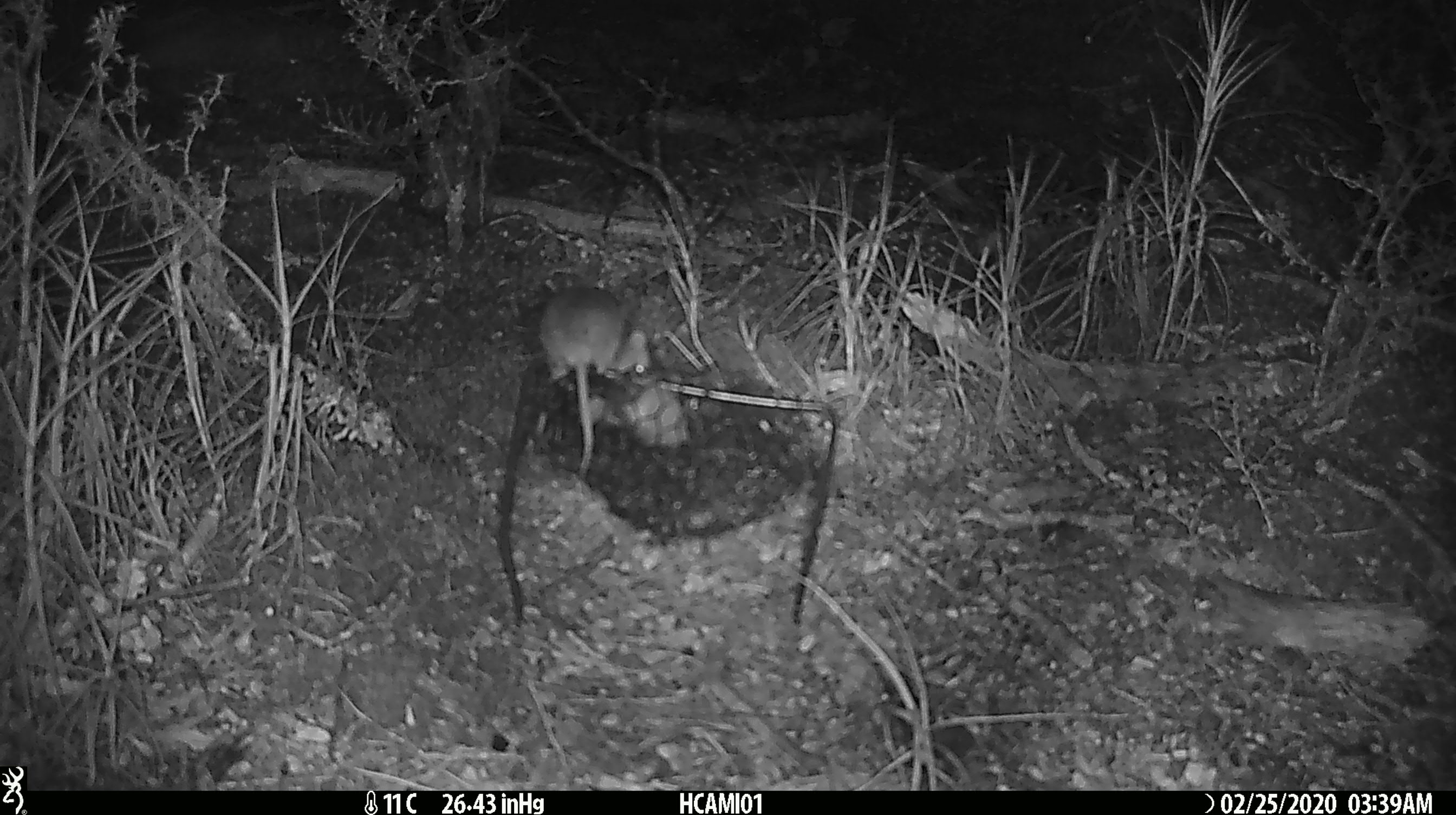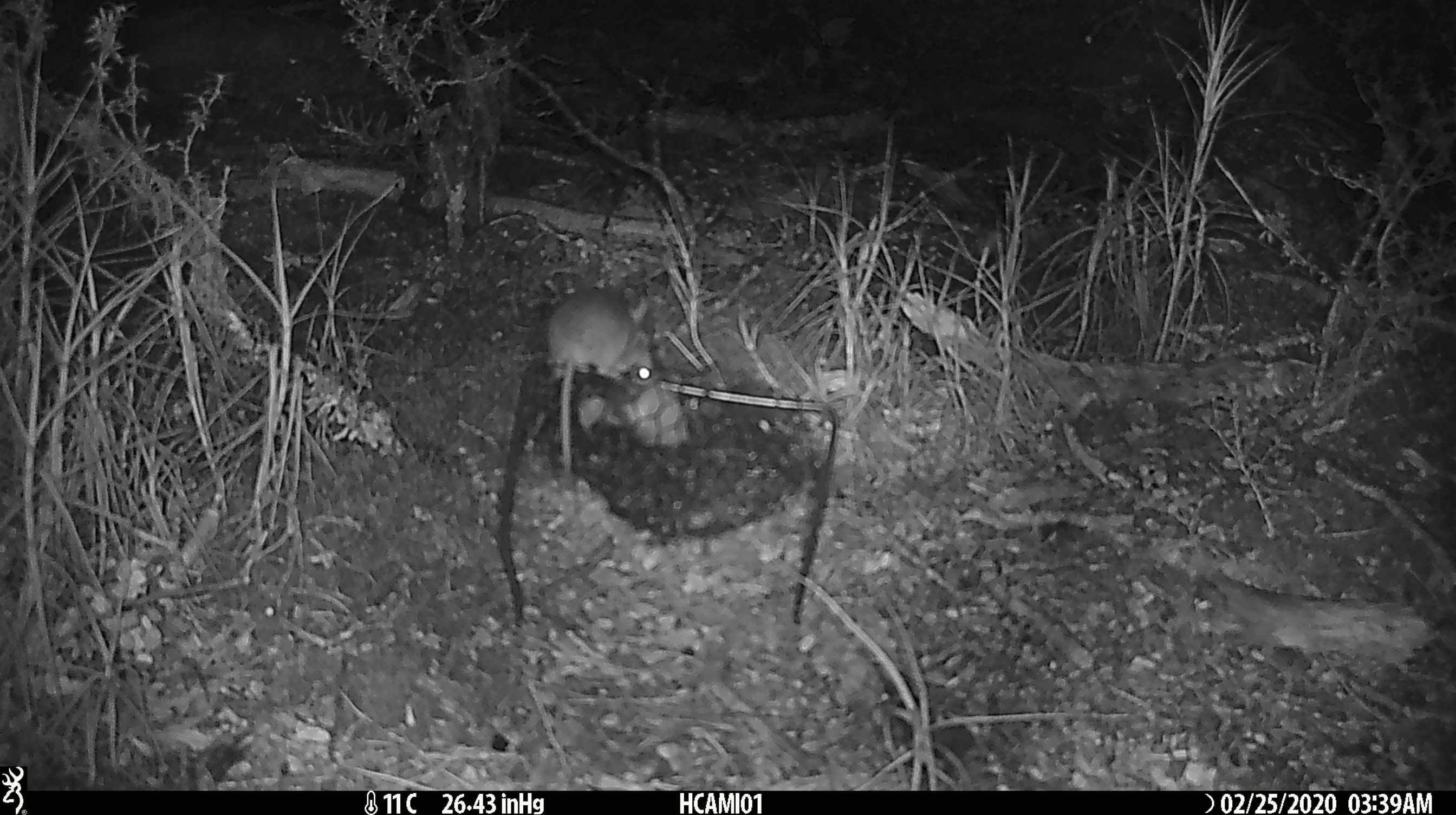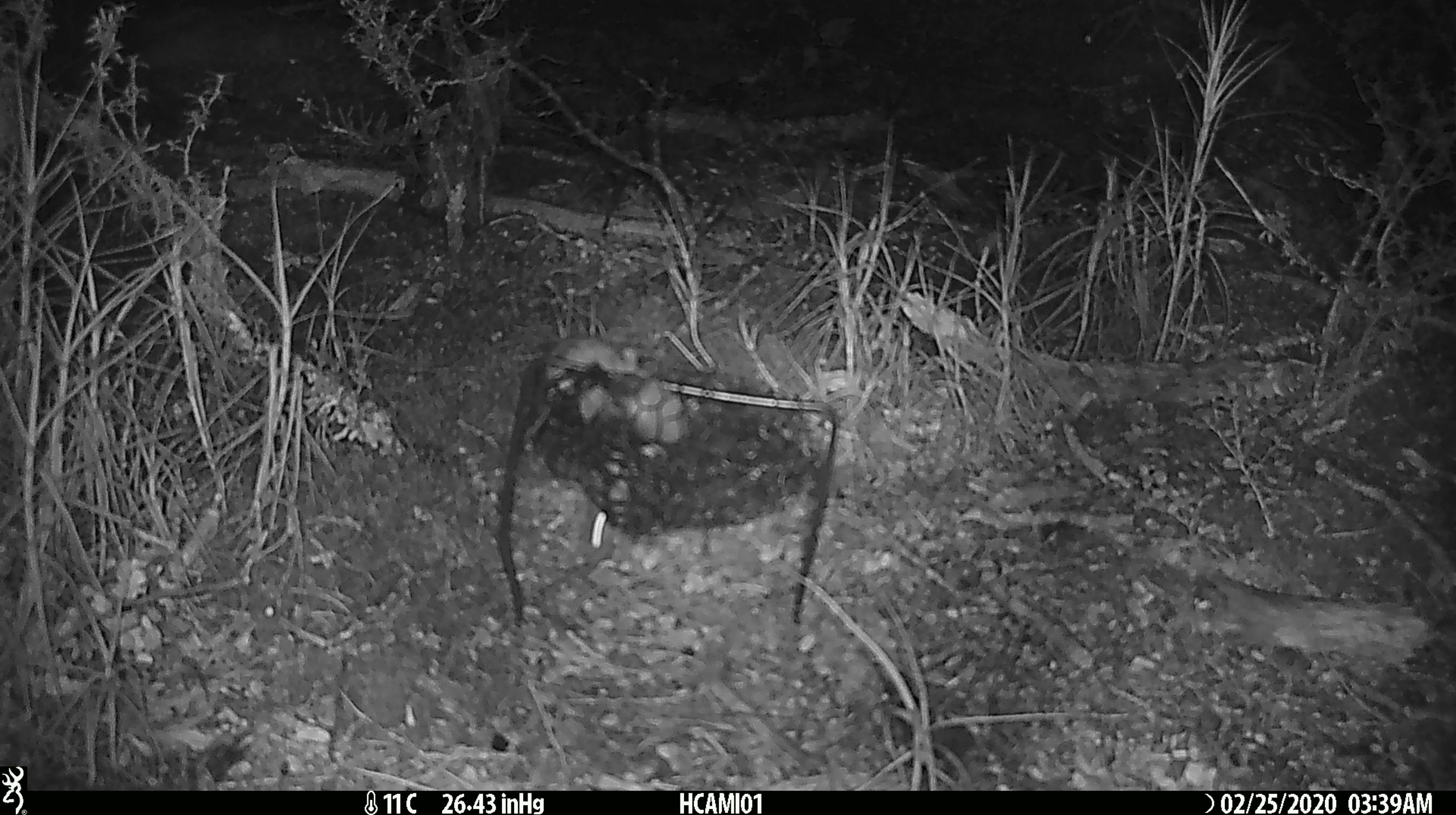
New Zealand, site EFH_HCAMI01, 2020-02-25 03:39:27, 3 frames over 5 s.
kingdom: Animalia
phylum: Chordata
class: Mammalia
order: Rodentia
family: Muridae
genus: Mus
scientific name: Mus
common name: mouse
Mouse (Mus).